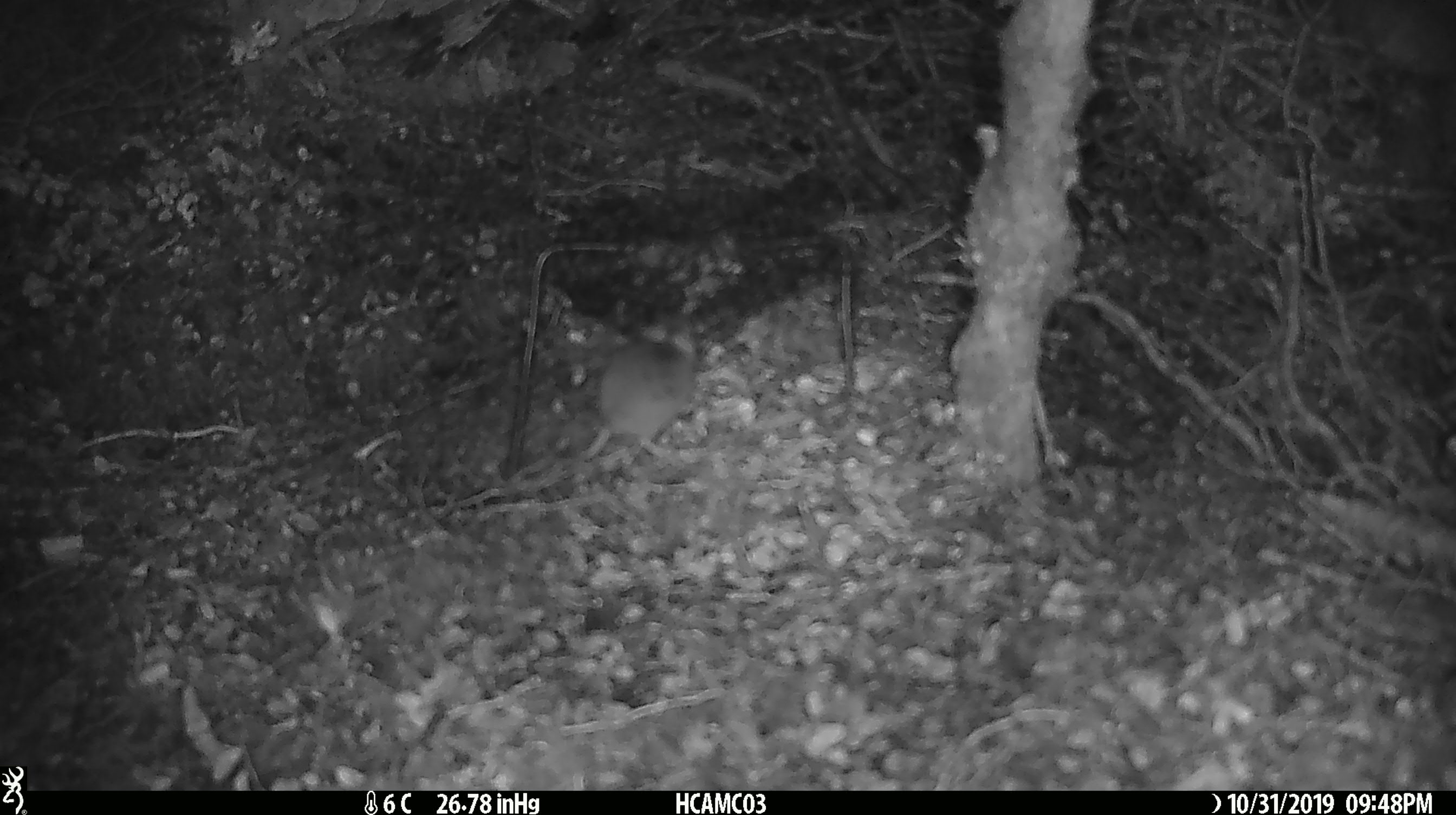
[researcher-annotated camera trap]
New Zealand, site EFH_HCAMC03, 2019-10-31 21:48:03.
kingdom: Animalia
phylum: Chordata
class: Mammalia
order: Rodentia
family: Muridae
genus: Mus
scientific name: Mus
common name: mouse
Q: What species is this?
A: Mouse (Mus).